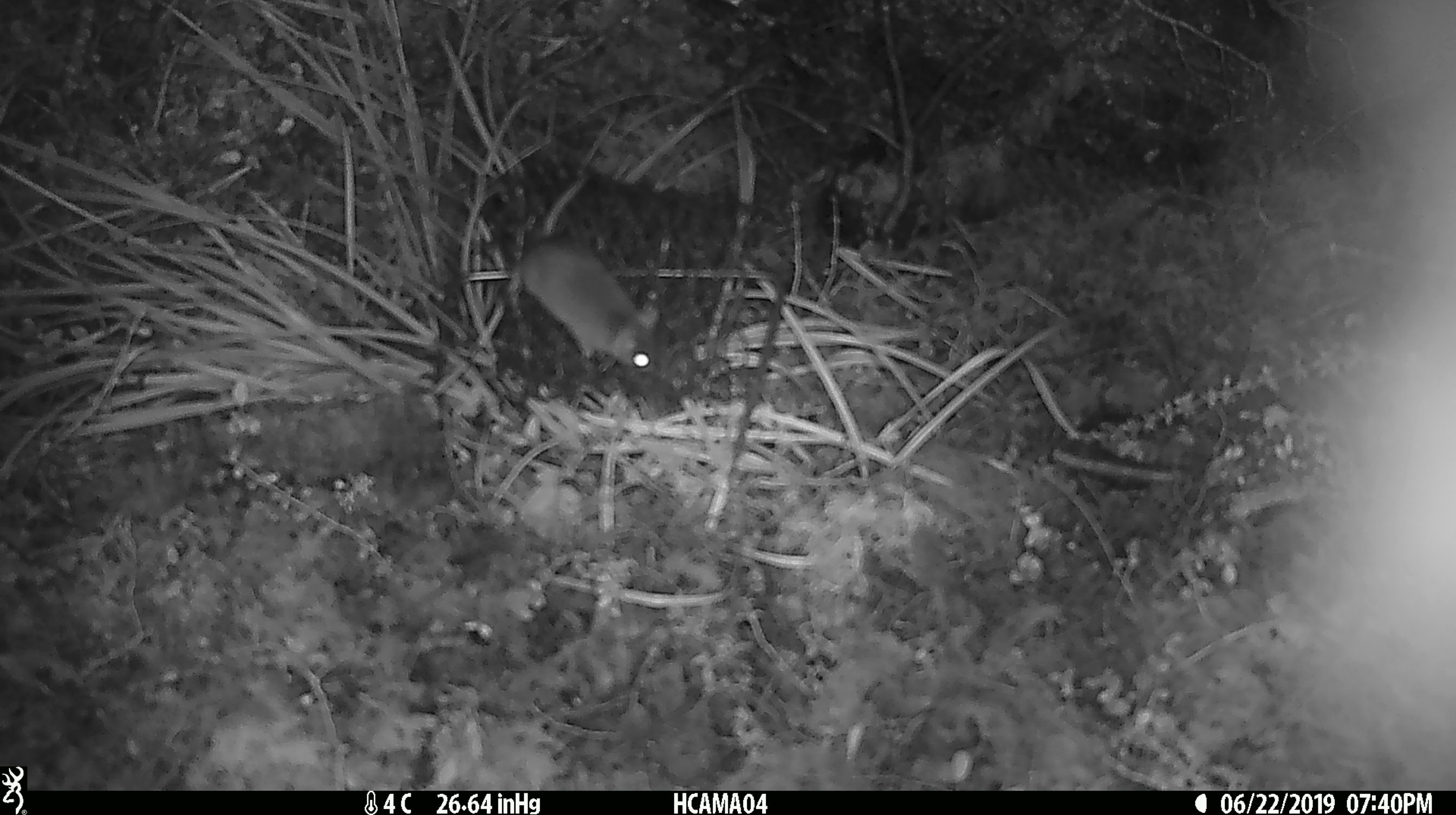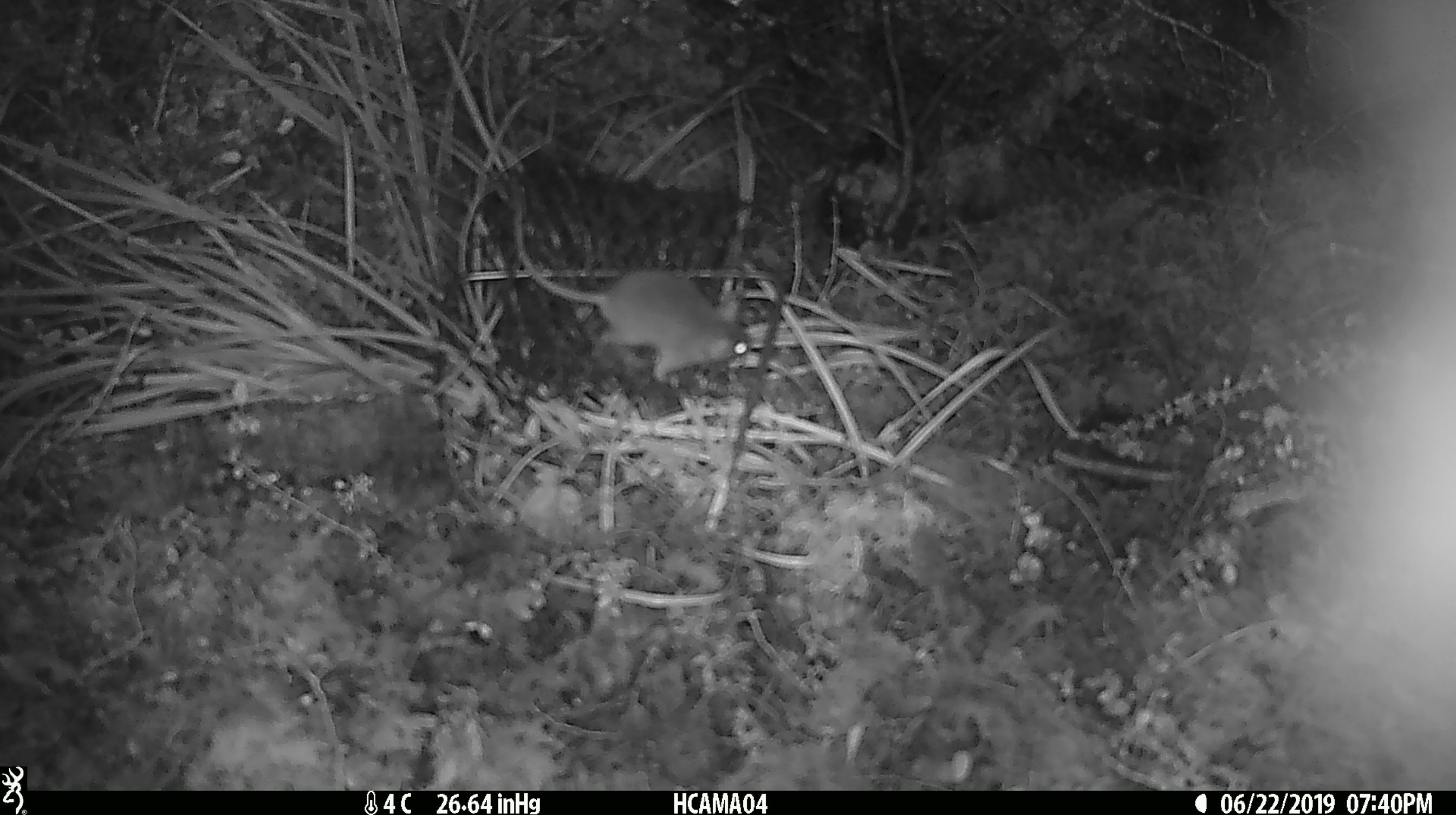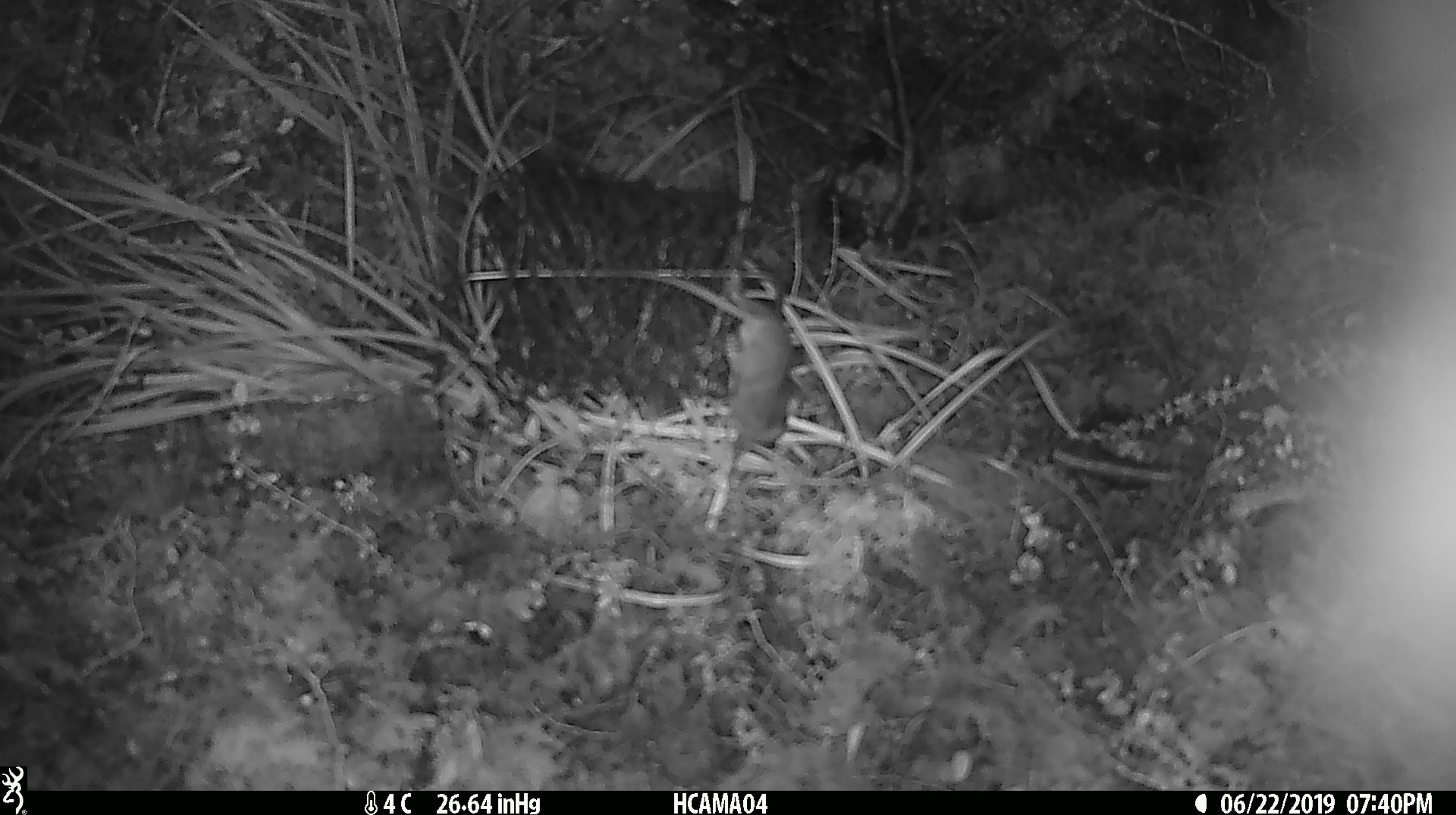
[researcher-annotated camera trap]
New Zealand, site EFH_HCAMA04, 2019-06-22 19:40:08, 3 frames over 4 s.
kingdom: Animalia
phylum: Chordata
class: Mammalia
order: Rodentia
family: Muridae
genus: Mus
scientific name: Mus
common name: mouse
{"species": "mouse (Mus)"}